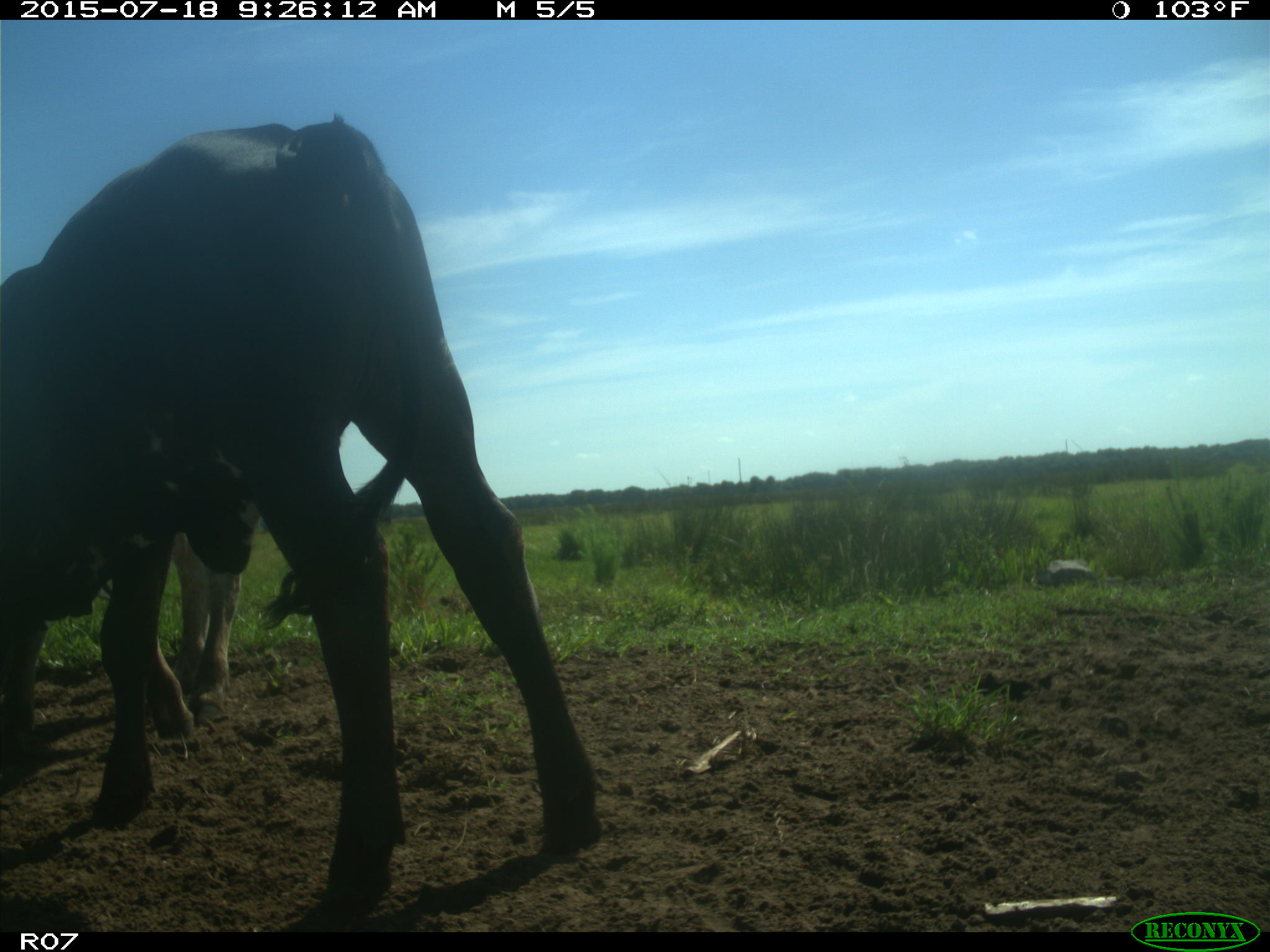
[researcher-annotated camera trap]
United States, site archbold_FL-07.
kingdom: Animalia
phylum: Chordata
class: Mammalia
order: Artiodactyla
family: Bovidae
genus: Bos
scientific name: Bos taurus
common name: domestic cow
Bos taurus (domestic cow).